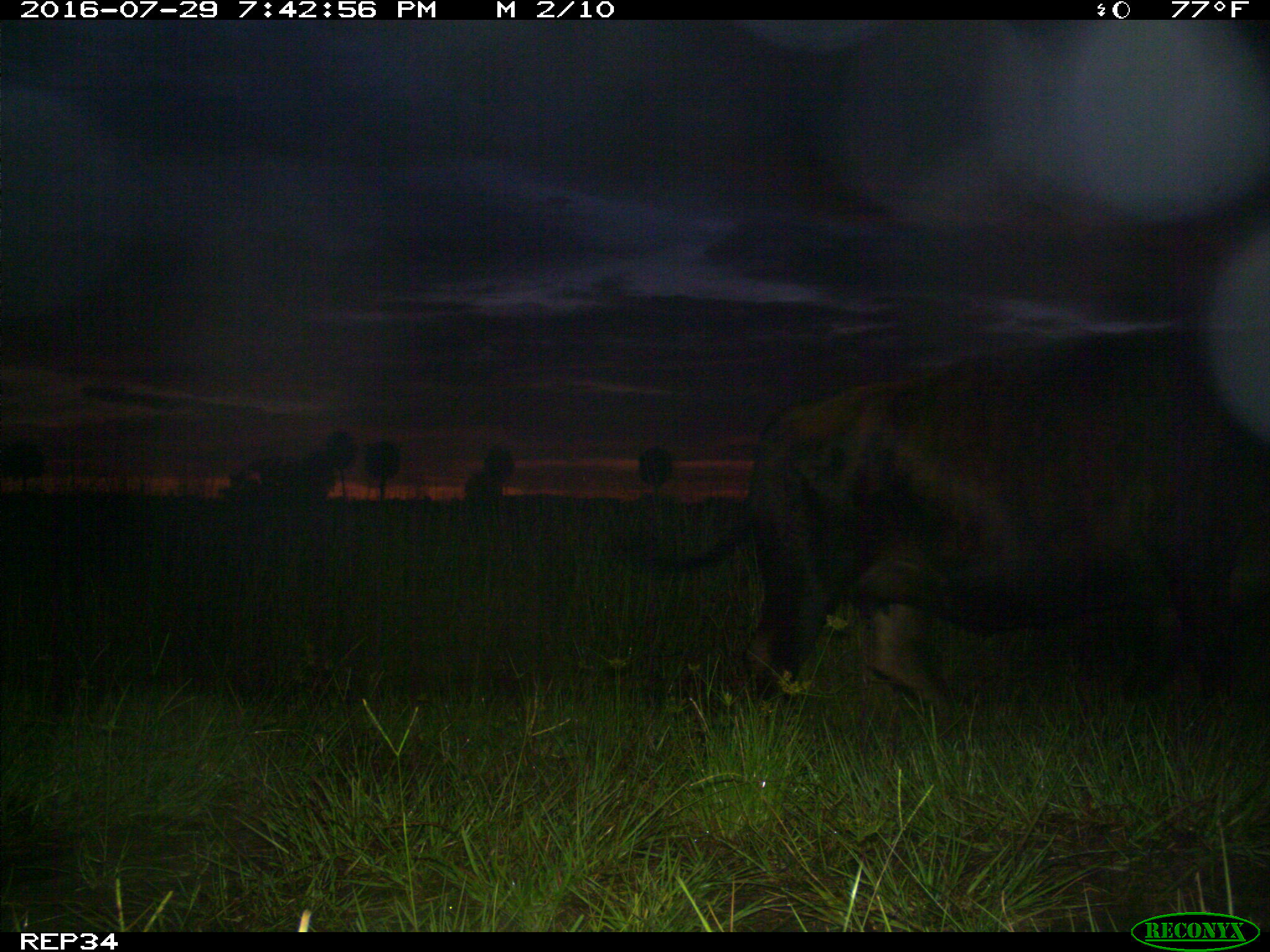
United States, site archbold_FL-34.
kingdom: Animalia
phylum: Chordata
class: Mammalia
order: Artiodactyla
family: Bovidae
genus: Bos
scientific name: Bos taurus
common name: domestic cow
Bos taurus (domestic cow).